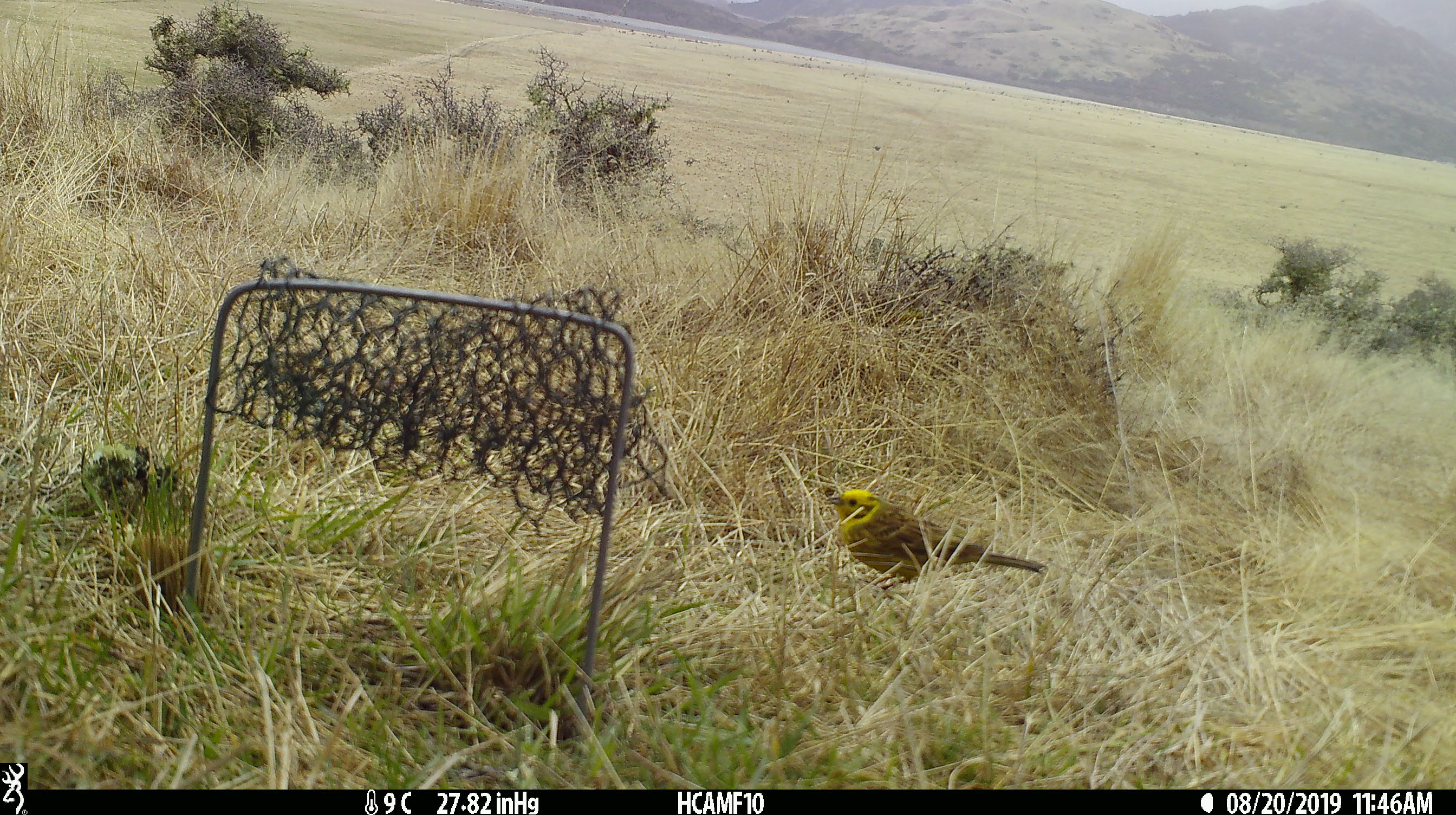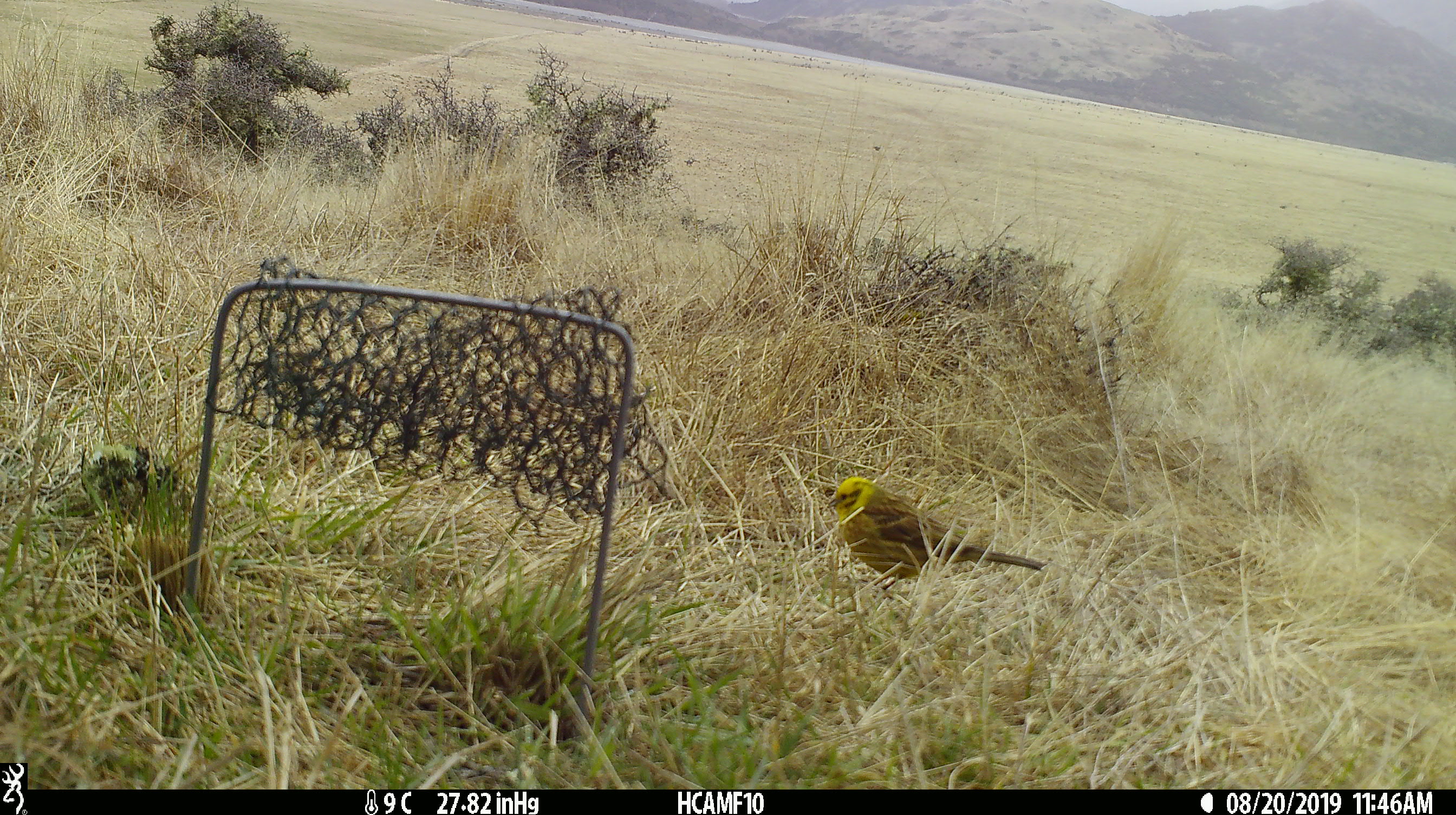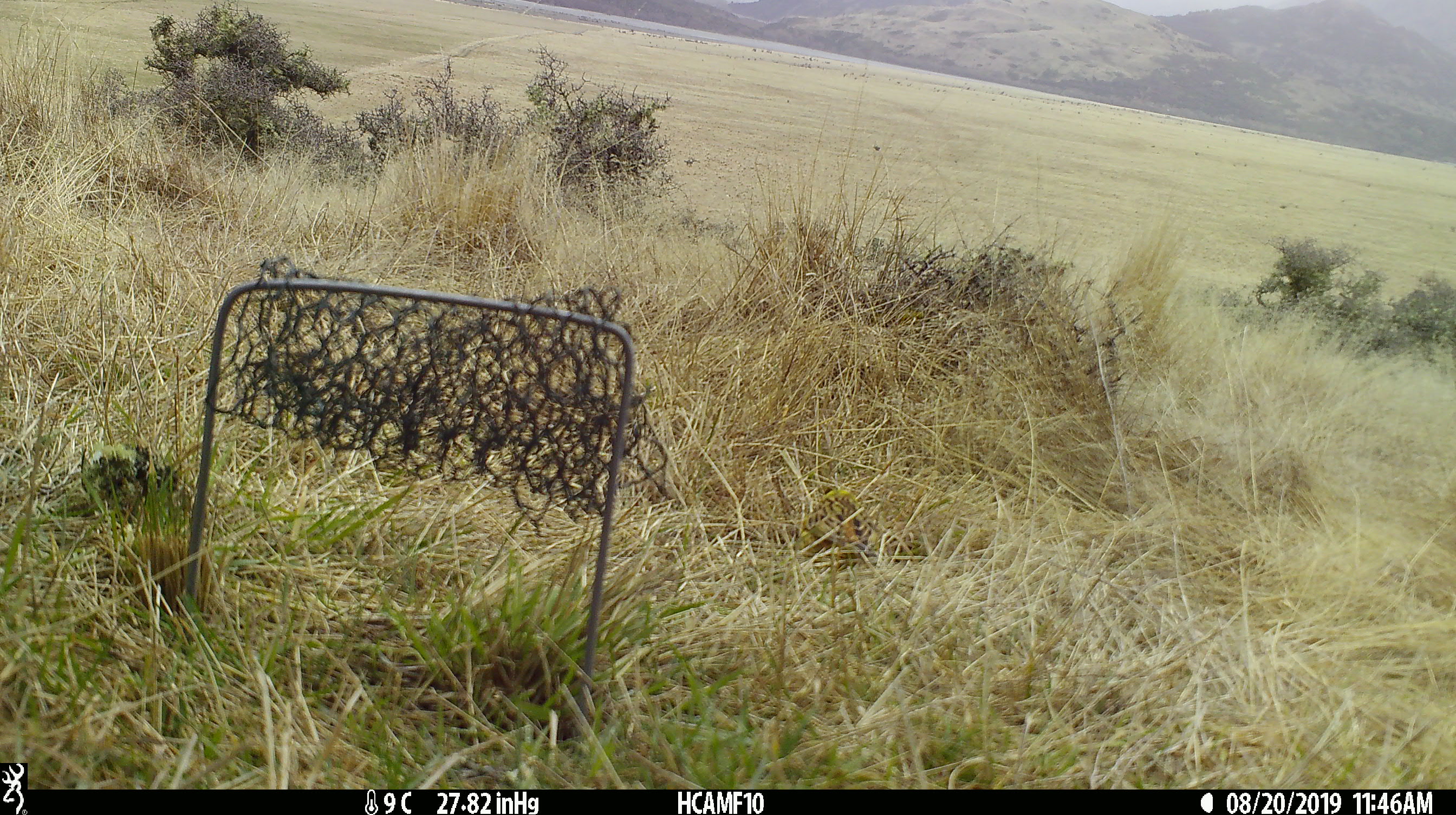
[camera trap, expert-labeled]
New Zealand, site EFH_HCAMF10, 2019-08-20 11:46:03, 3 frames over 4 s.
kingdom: Animalia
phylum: Chordata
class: Aves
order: Passeriformes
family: Emberizidae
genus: Emberiza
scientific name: Emberiza citrinella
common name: yellowhammer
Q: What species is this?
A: Yellowhammer (Emberiza citrinella).